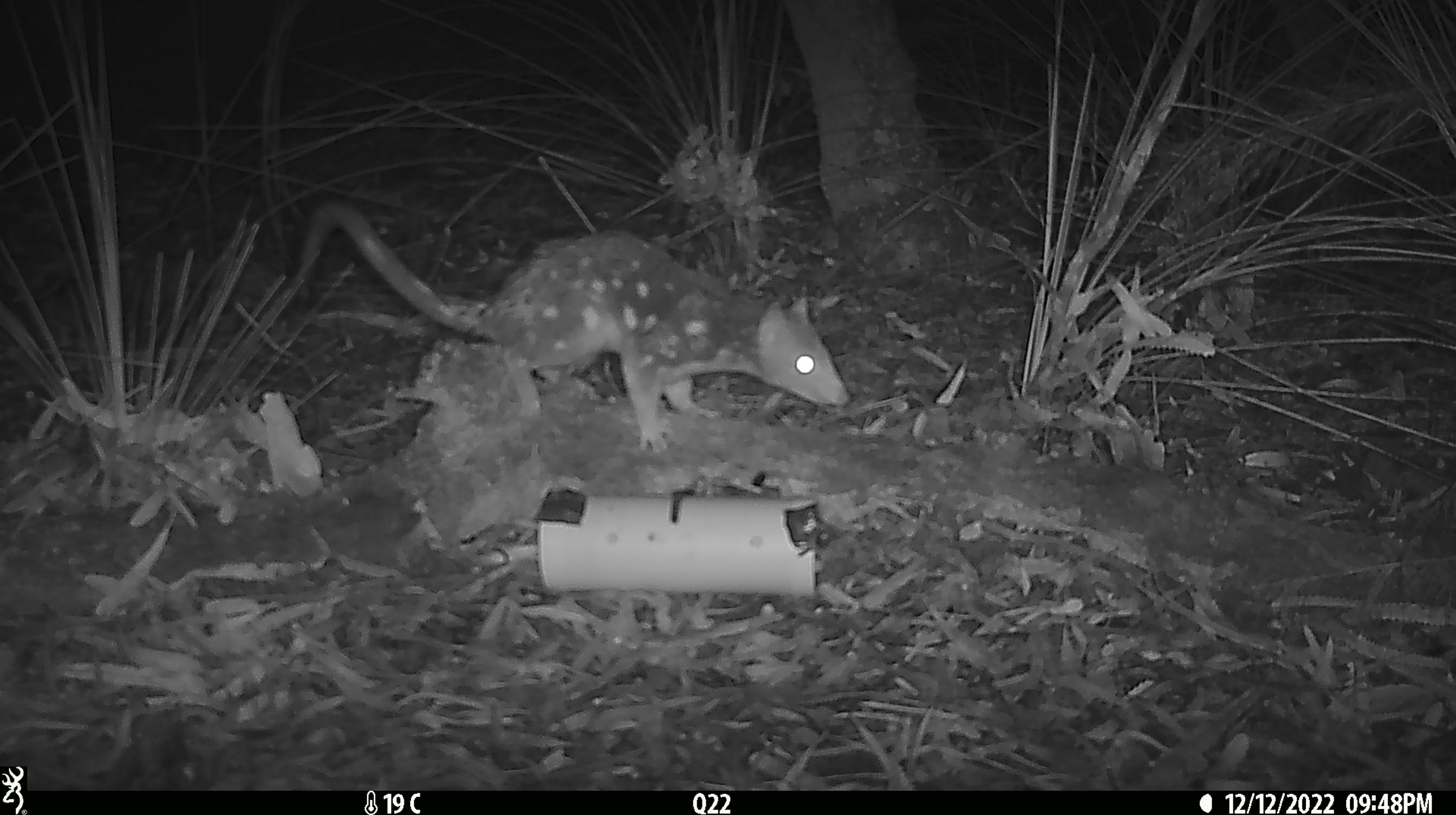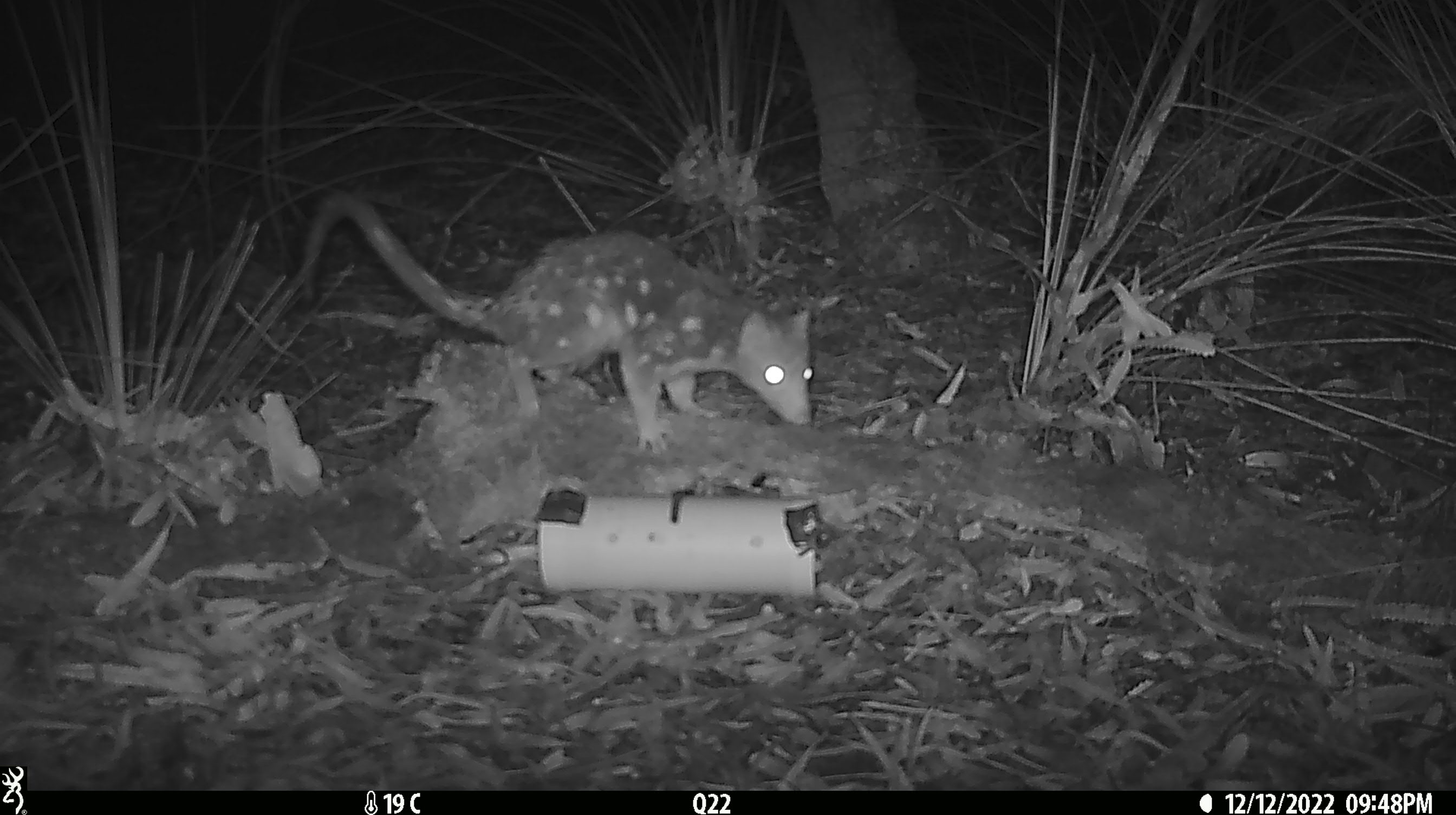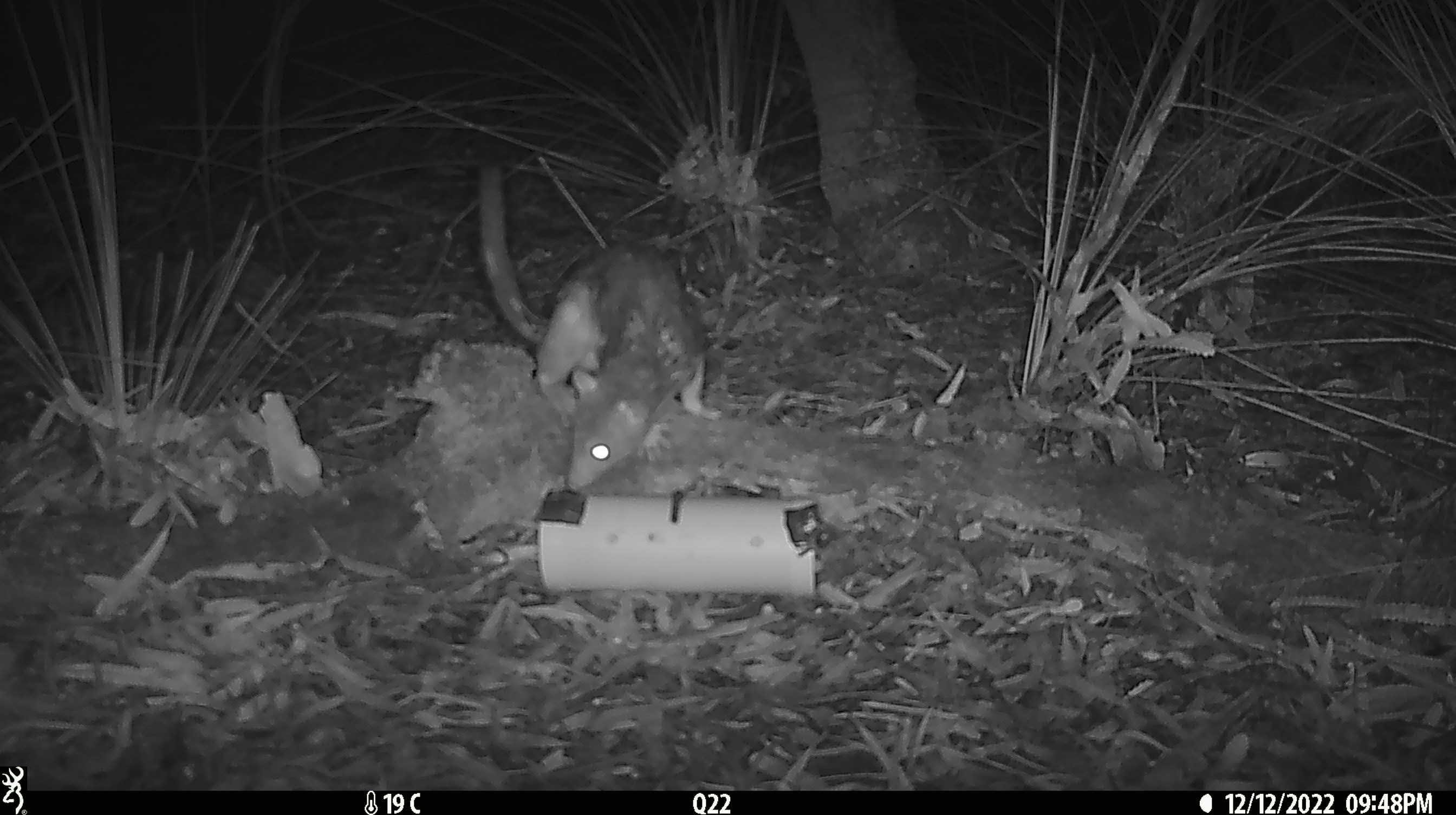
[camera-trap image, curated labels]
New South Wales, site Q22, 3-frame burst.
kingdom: Animalia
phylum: Chordata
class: Mammalia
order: Dasyuromorphia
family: Dasyuridae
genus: Dasyurus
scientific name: Dasyurus maculatus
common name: spotted-tailed quoll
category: quoll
Quoll (spotted-tailed quoll) (Dasyurus maculatus).